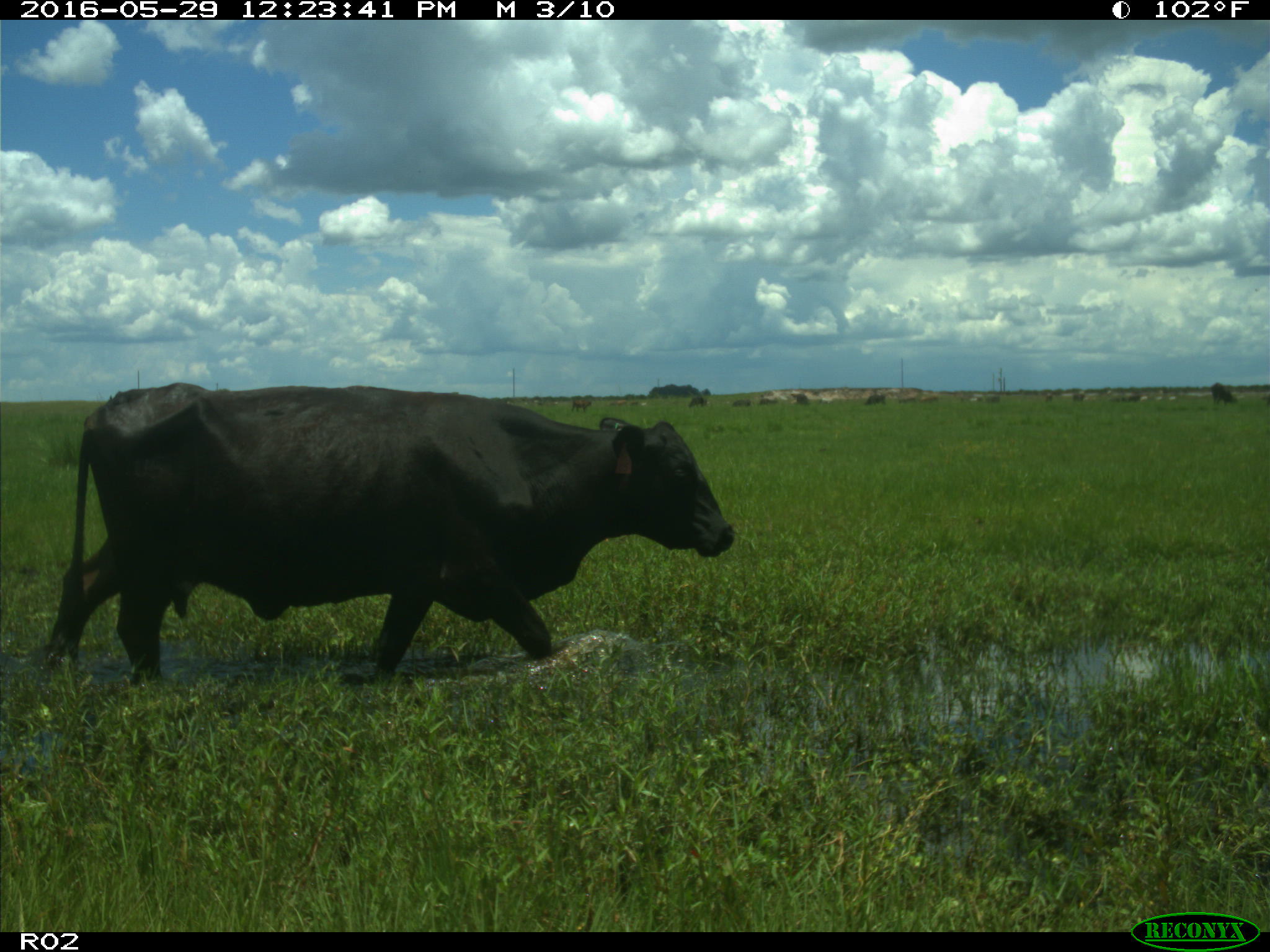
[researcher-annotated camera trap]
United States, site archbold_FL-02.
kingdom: Animalia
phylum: Chordata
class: Mammalia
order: Artiodactyla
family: Bovidae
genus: Bos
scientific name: Bos taurus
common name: domestic cow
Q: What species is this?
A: Bos taurus (domestic cow).